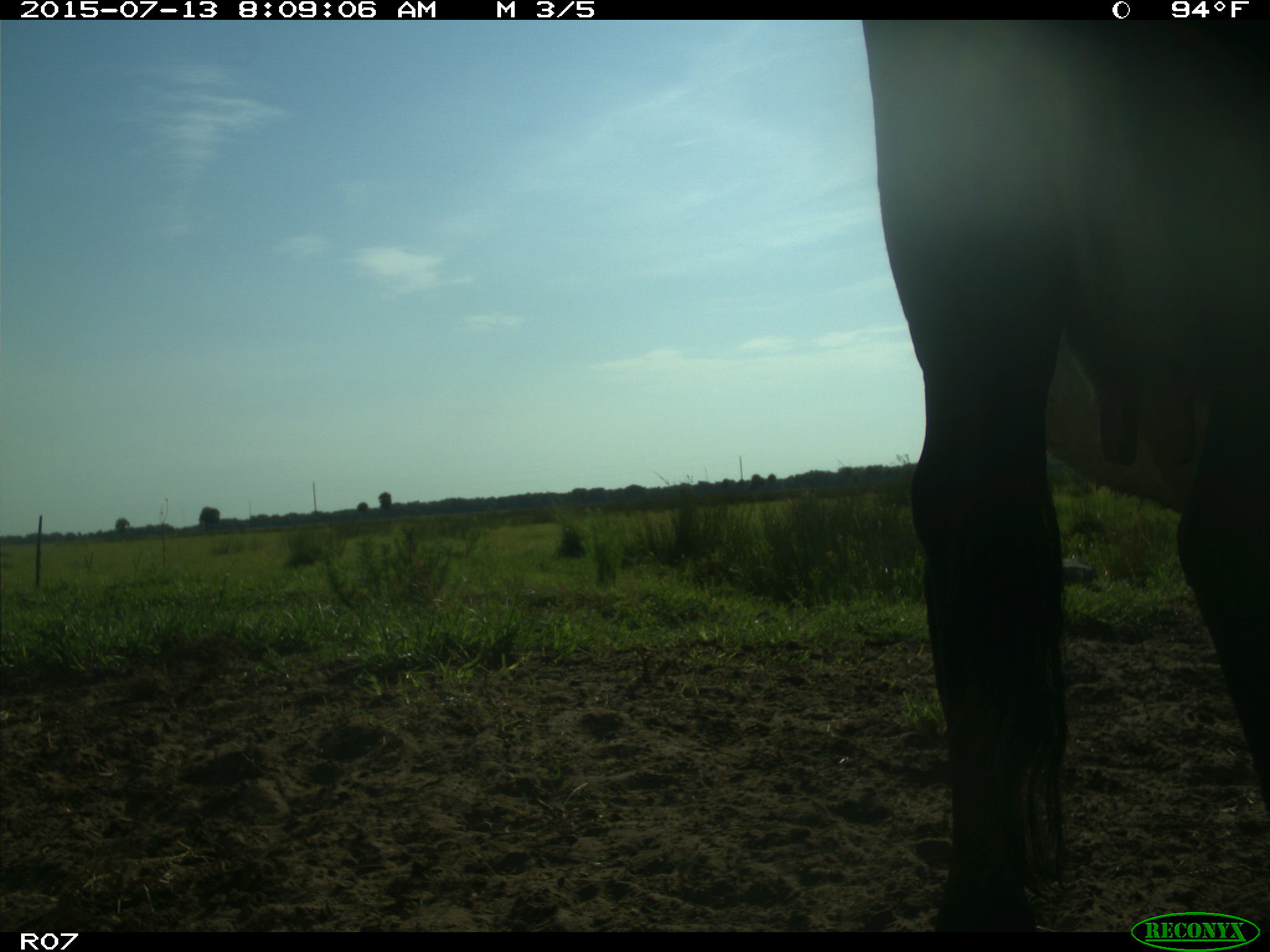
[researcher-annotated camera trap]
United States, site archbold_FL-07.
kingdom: Animalia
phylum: Chordata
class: Mammalia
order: Artiodactyla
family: Bovidae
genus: Bos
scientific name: Bos taurus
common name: domestic cow